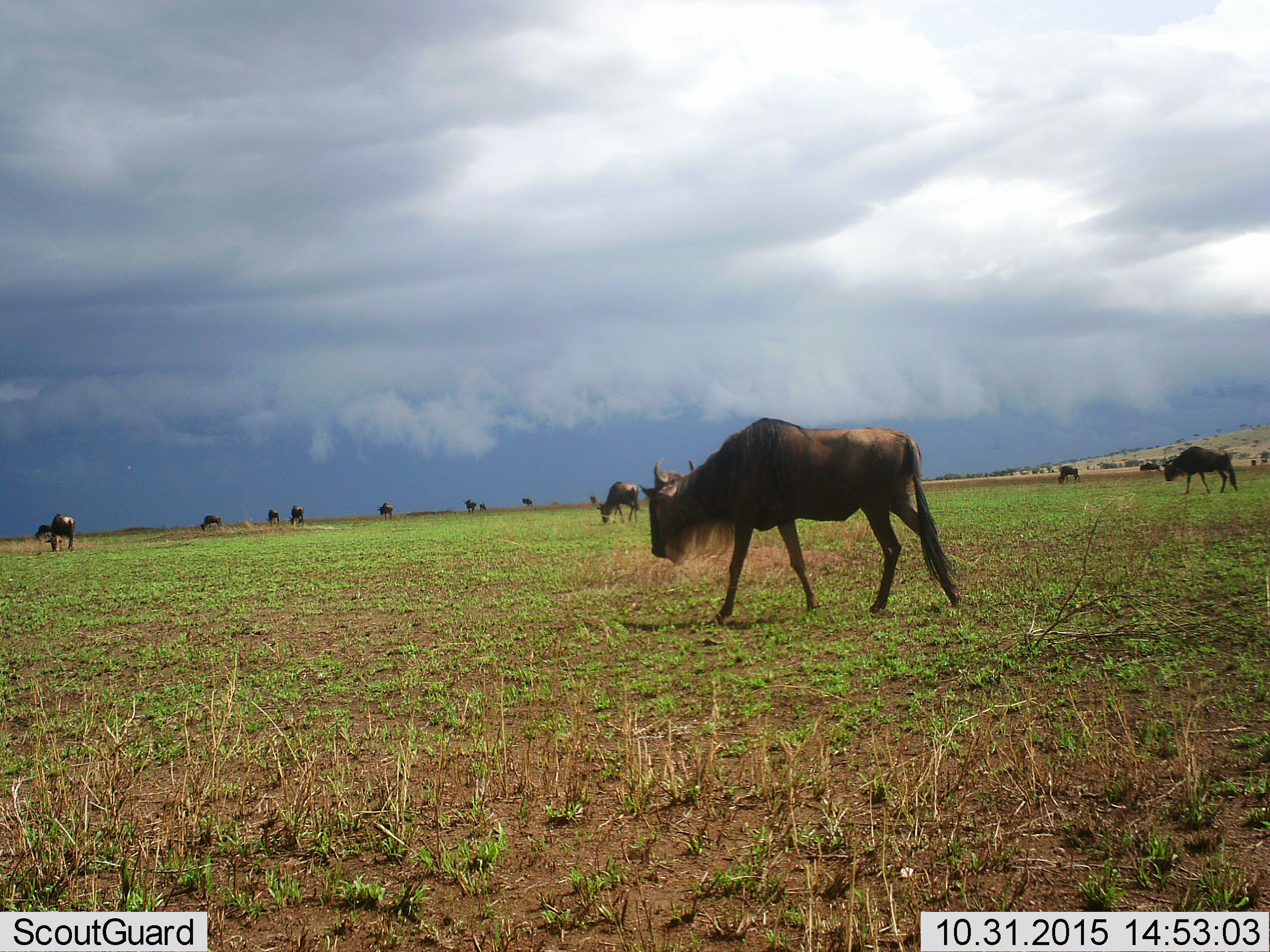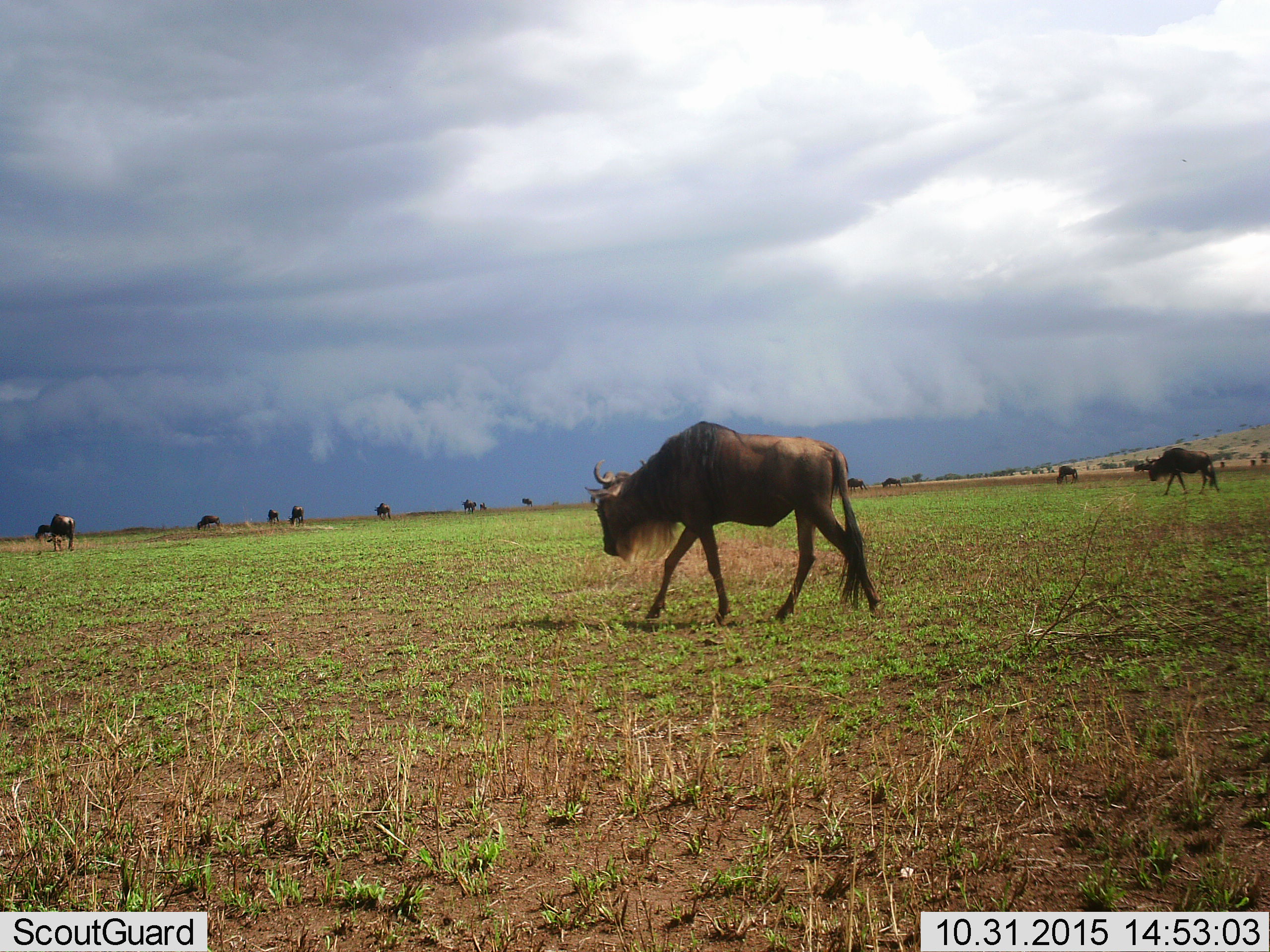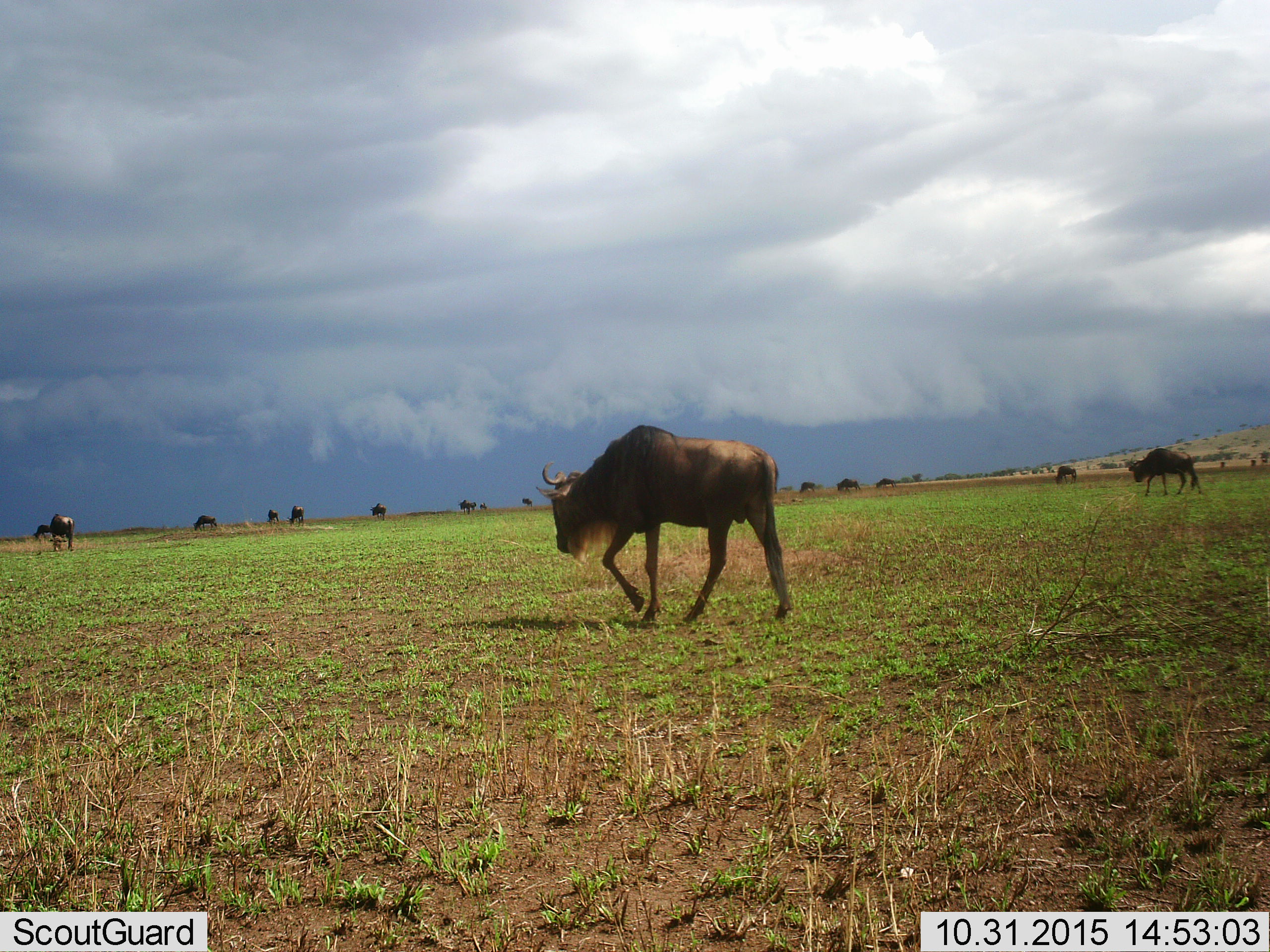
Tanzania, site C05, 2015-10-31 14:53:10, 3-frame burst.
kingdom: Animalia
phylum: Chordata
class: Mammalia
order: Artiodactyla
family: Bovidae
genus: Connochaetes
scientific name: Connochaetes taurinus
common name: blue wildebeest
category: wildebeest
Wildebeest (blue wildebeest) (Connochaetes taurinus), count 11-50. Behavior (volunteer vote fractions): standing 65%, resting 12%, moving 82%, interacting 6%. Young present (vote fraction): 0%. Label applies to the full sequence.